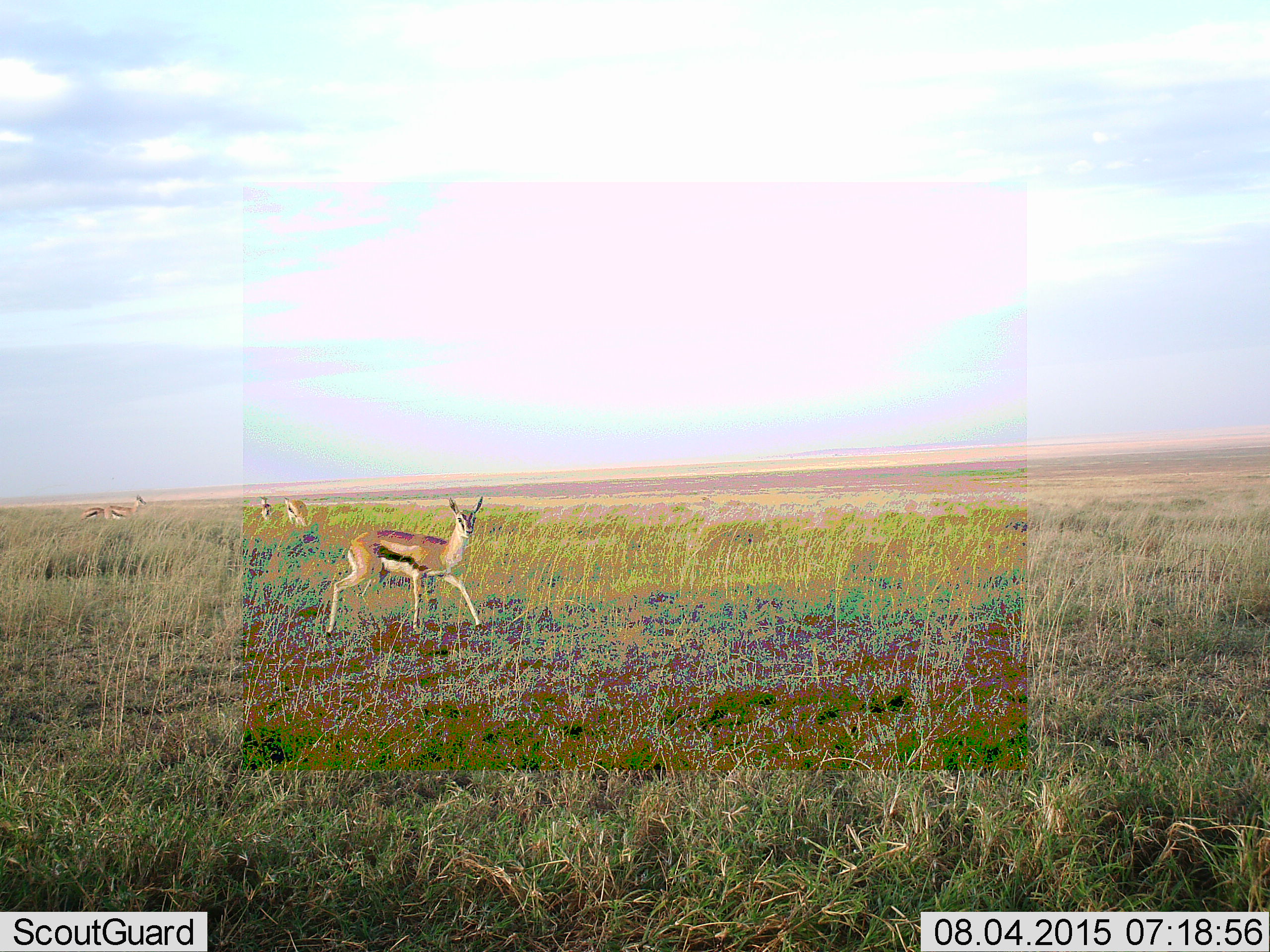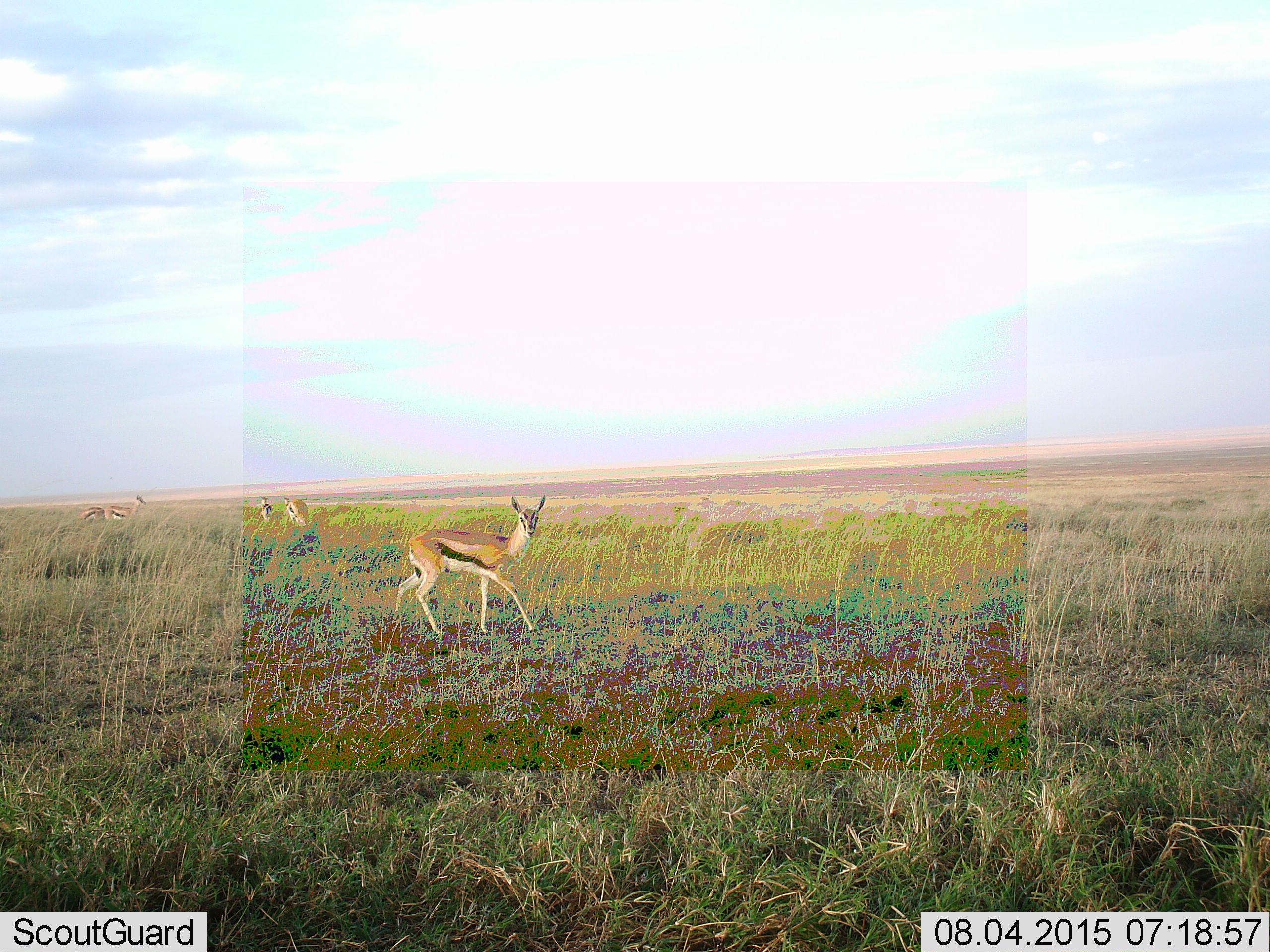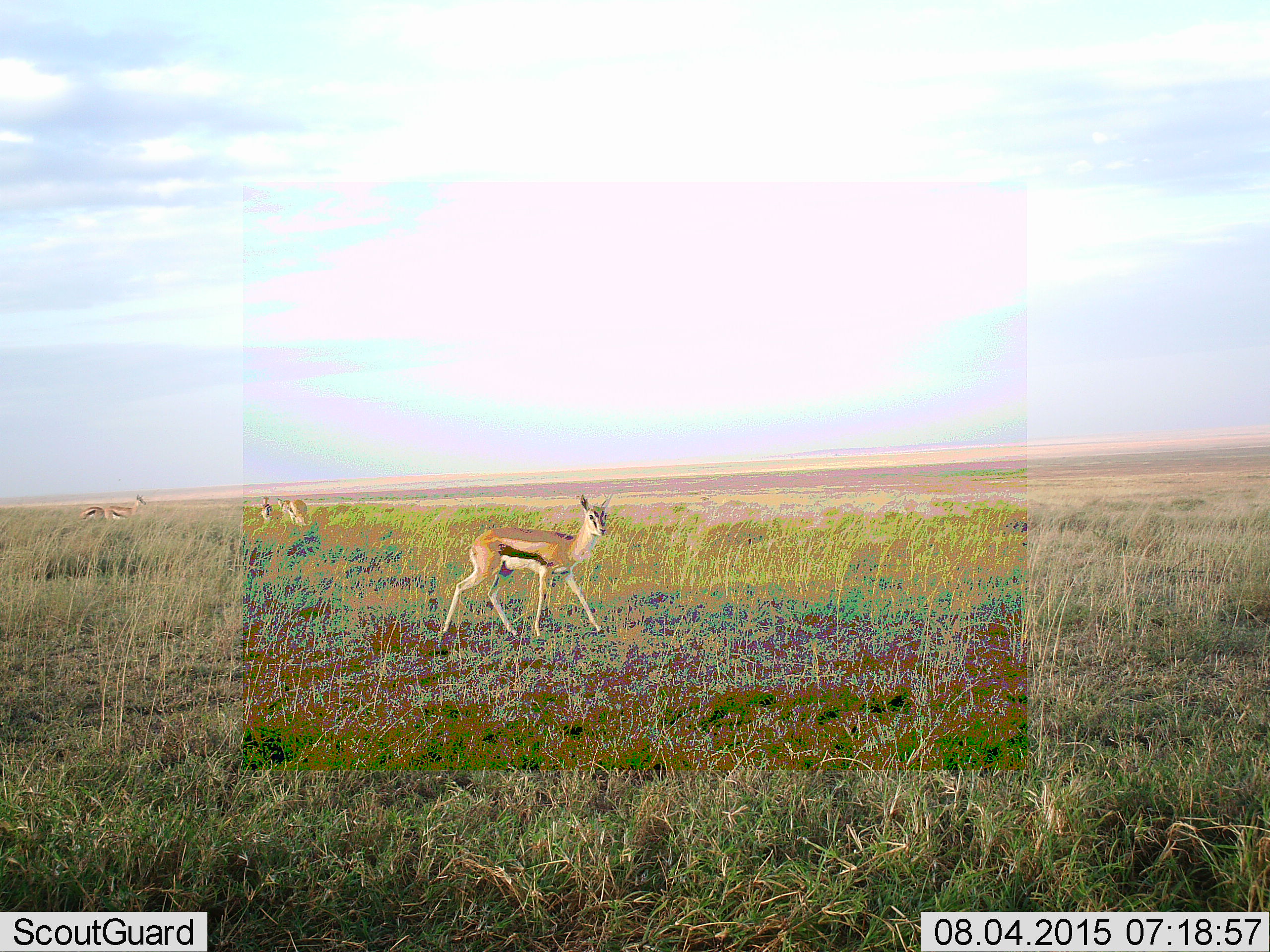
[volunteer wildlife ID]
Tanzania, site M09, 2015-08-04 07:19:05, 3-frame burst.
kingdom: Animalia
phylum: Chordata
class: Mammalia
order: Artiodactyla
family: Bovidae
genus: Eudorcas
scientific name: Eudorcas thomsonii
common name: thomson's gazelle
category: gazellethomsons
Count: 5.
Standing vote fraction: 75%.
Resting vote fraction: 0%.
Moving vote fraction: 100%.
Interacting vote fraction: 0%.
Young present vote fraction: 12%.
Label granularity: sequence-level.